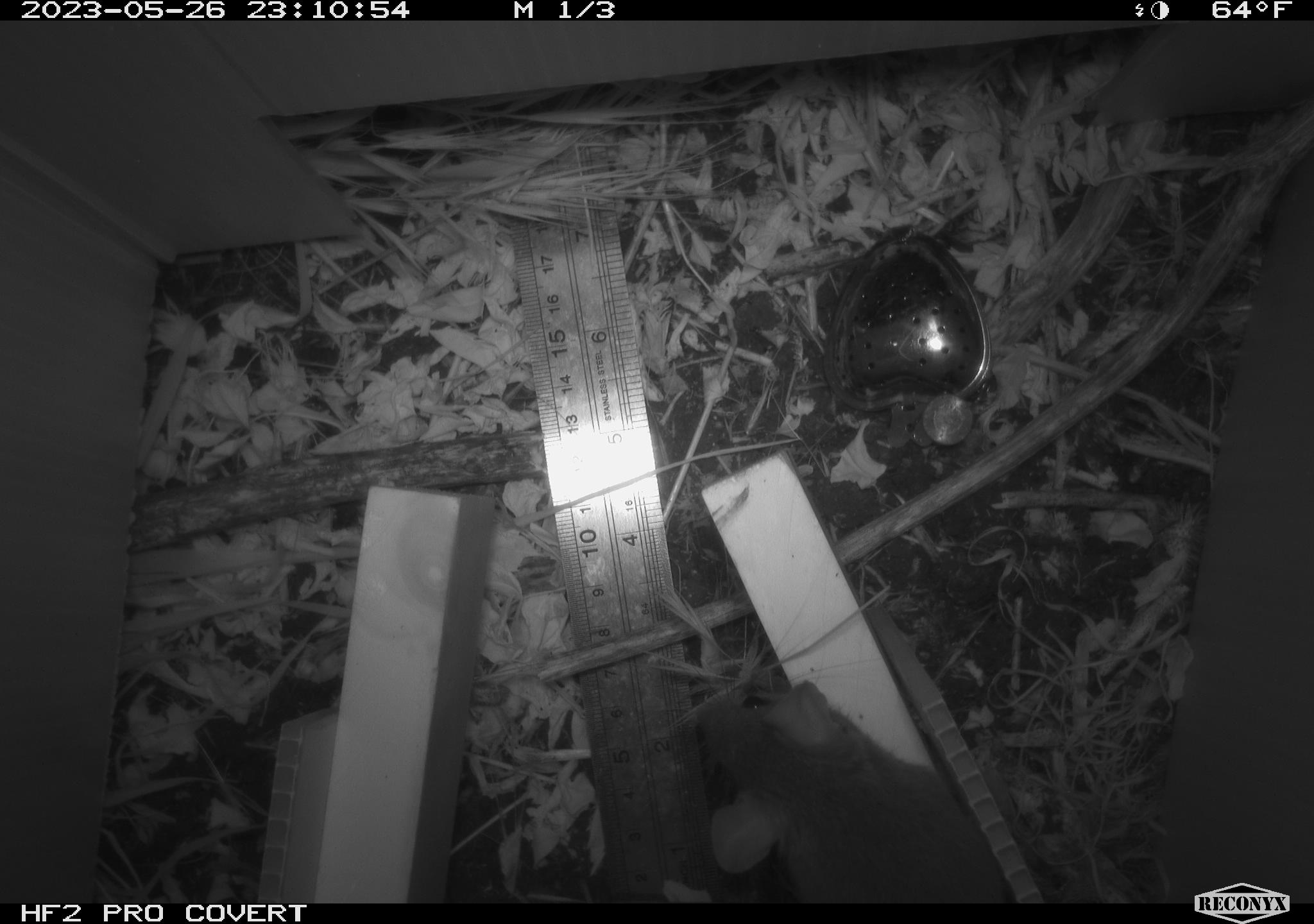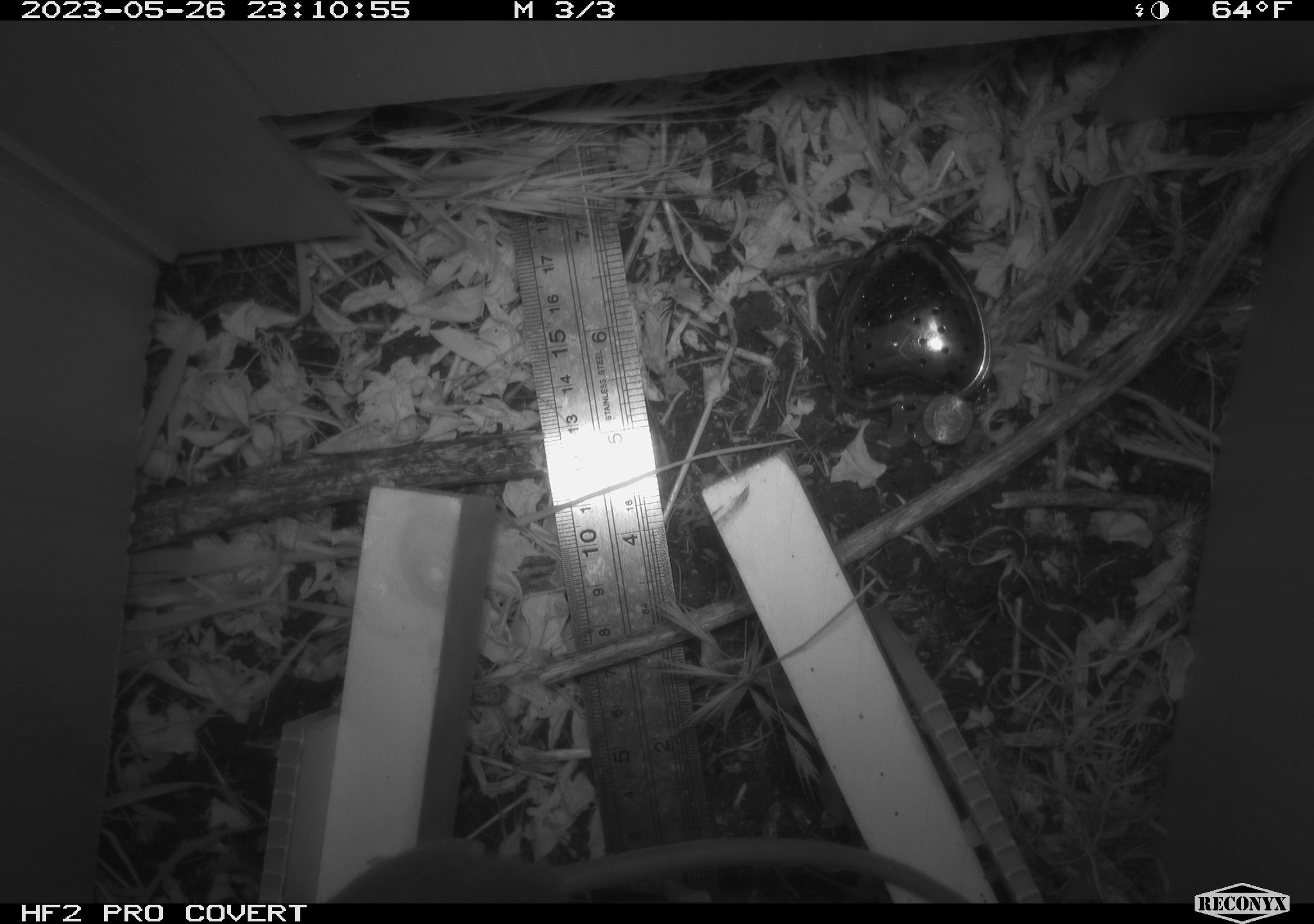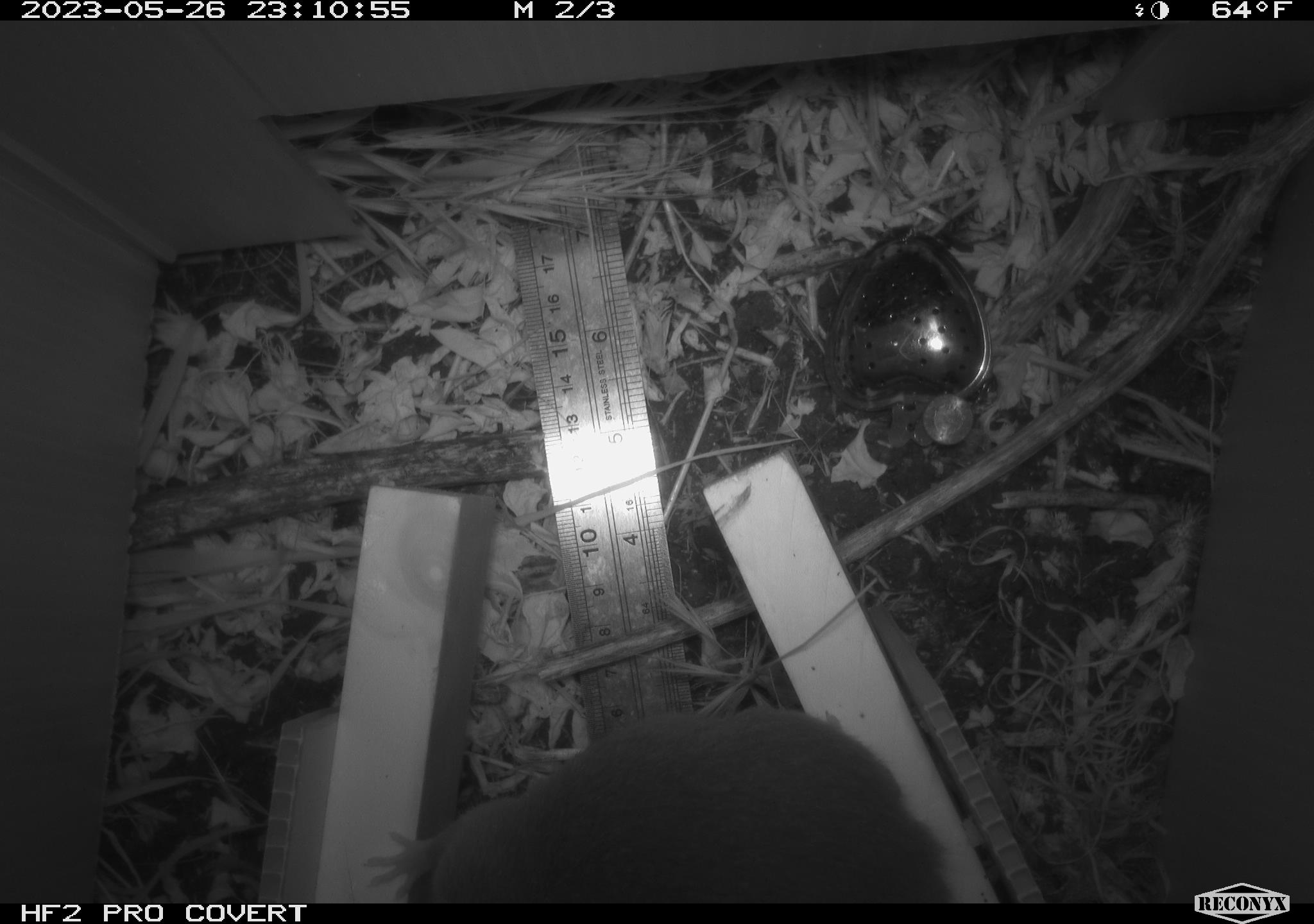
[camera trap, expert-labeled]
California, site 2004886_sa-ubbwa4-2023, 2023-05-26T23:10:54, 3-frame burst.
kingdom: Animalia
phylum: Chordata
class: Mammalia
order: Rodentia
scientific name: Rodentia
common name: mouse species